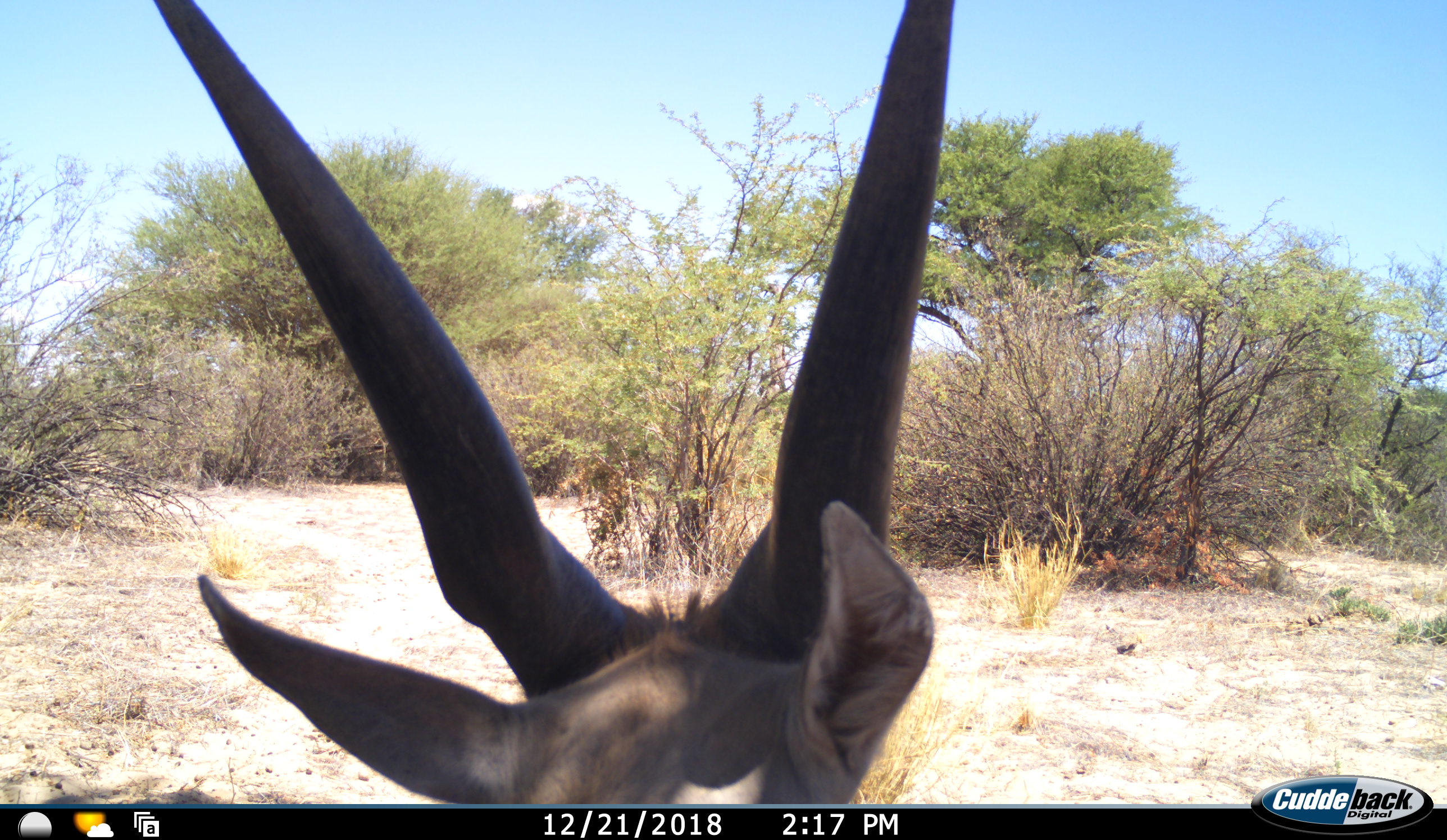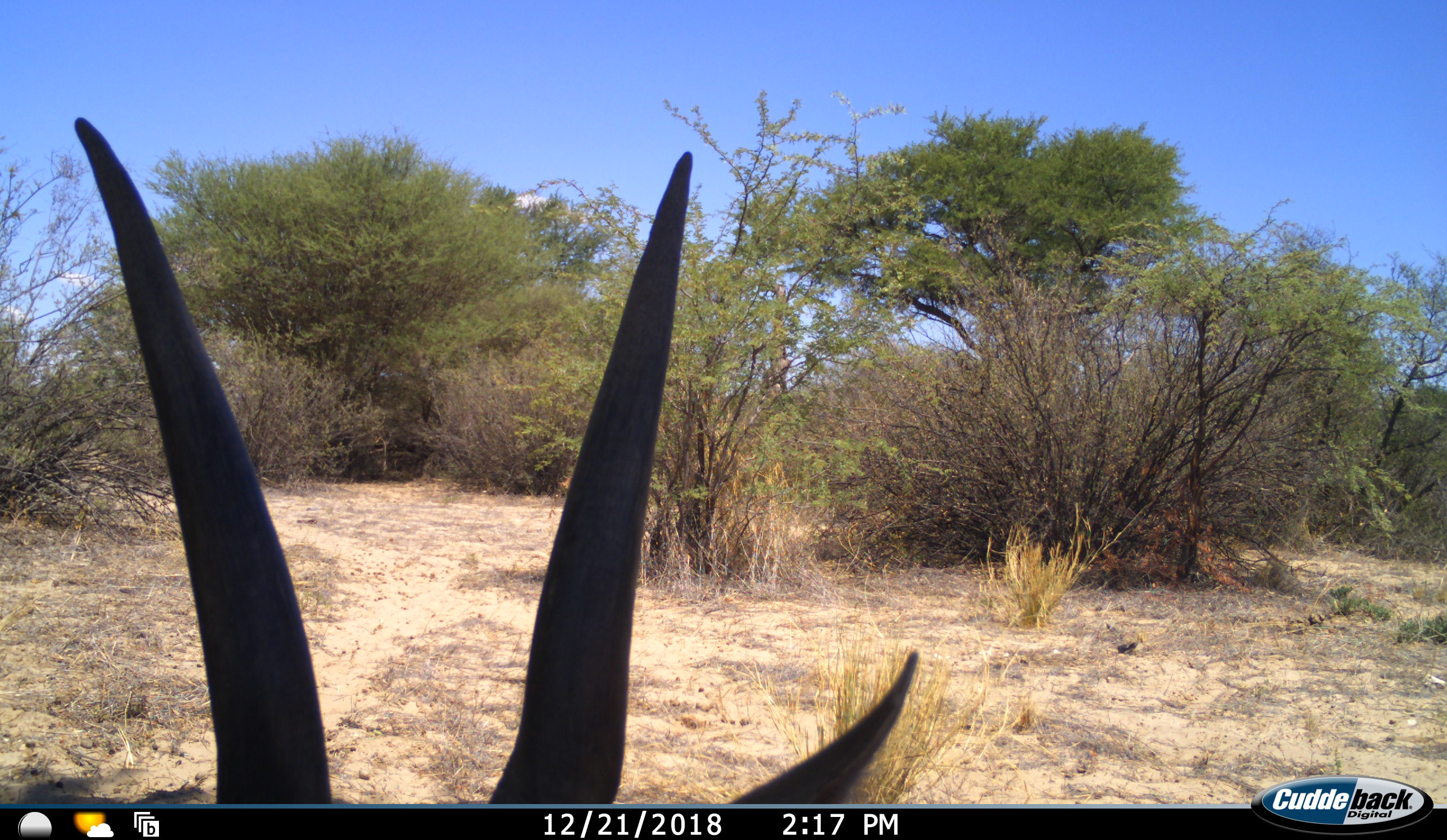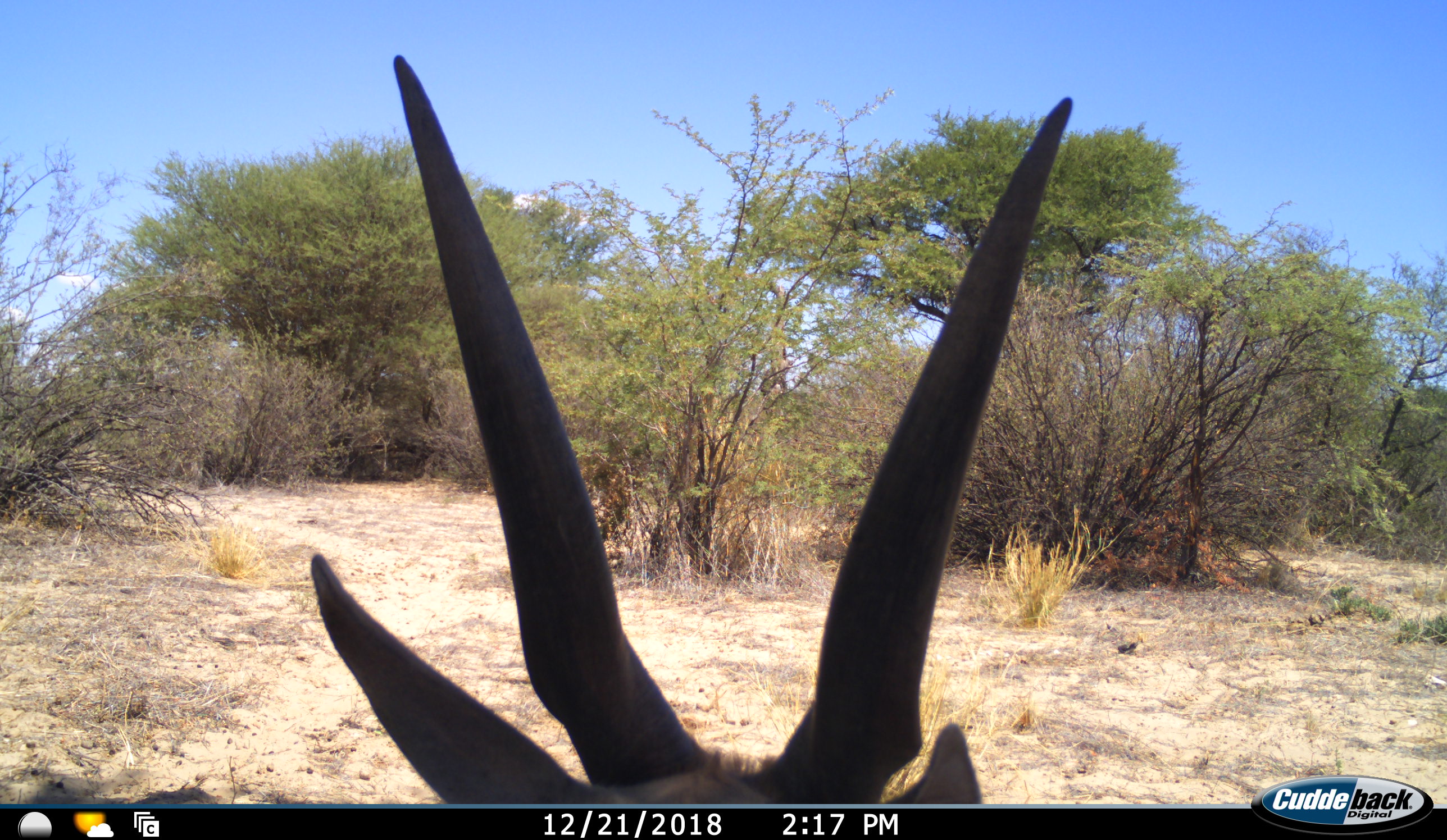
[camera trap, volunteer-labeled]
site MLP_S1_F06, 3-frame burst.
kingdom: Animalia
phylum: Chordata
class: Mammalia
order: Artiodactyla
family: Bovidae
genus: Tragelaphus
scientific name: Tragelaphus oryx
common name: eland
Eland (Tragelaphus oryx), count 1. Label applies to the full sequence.